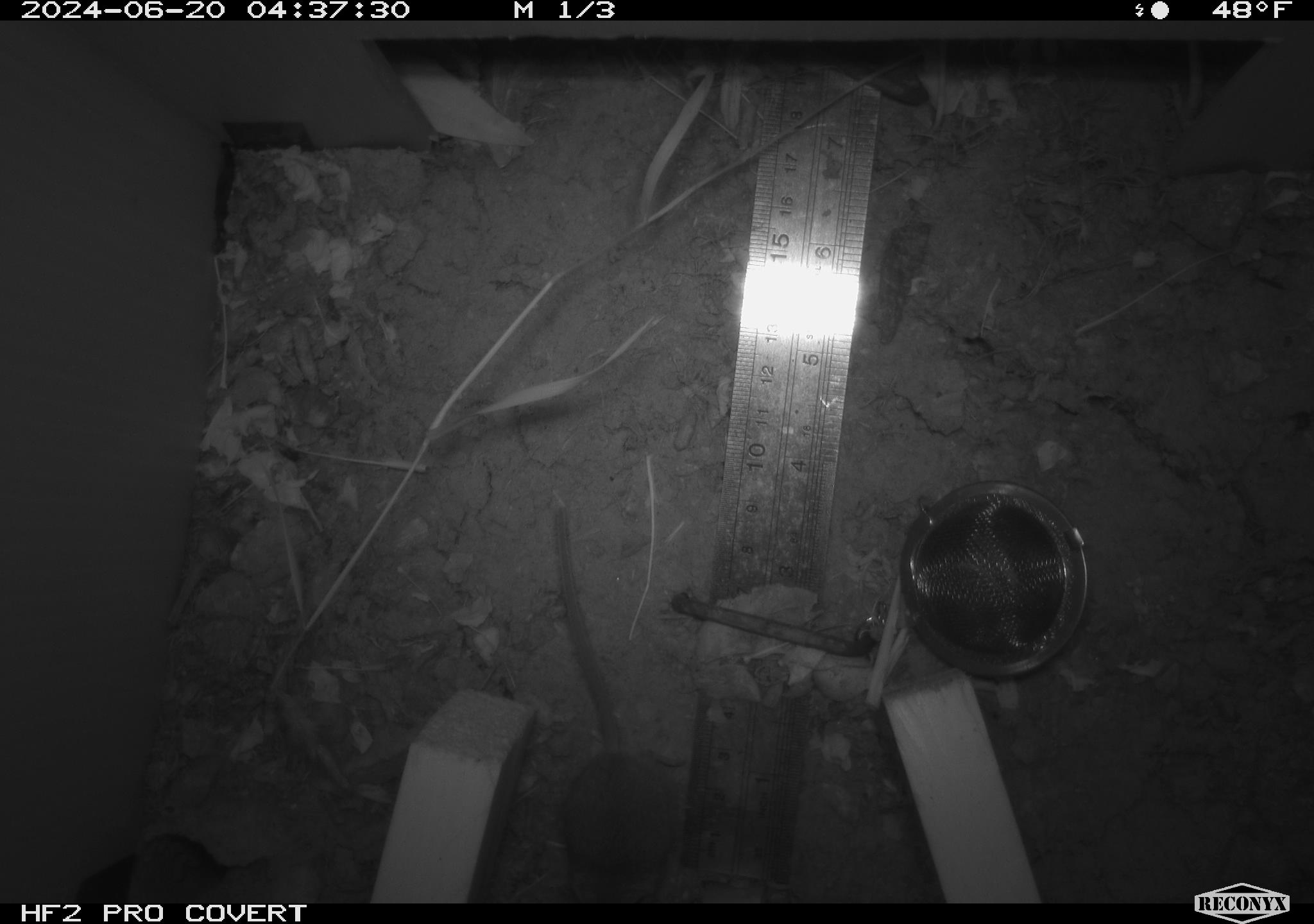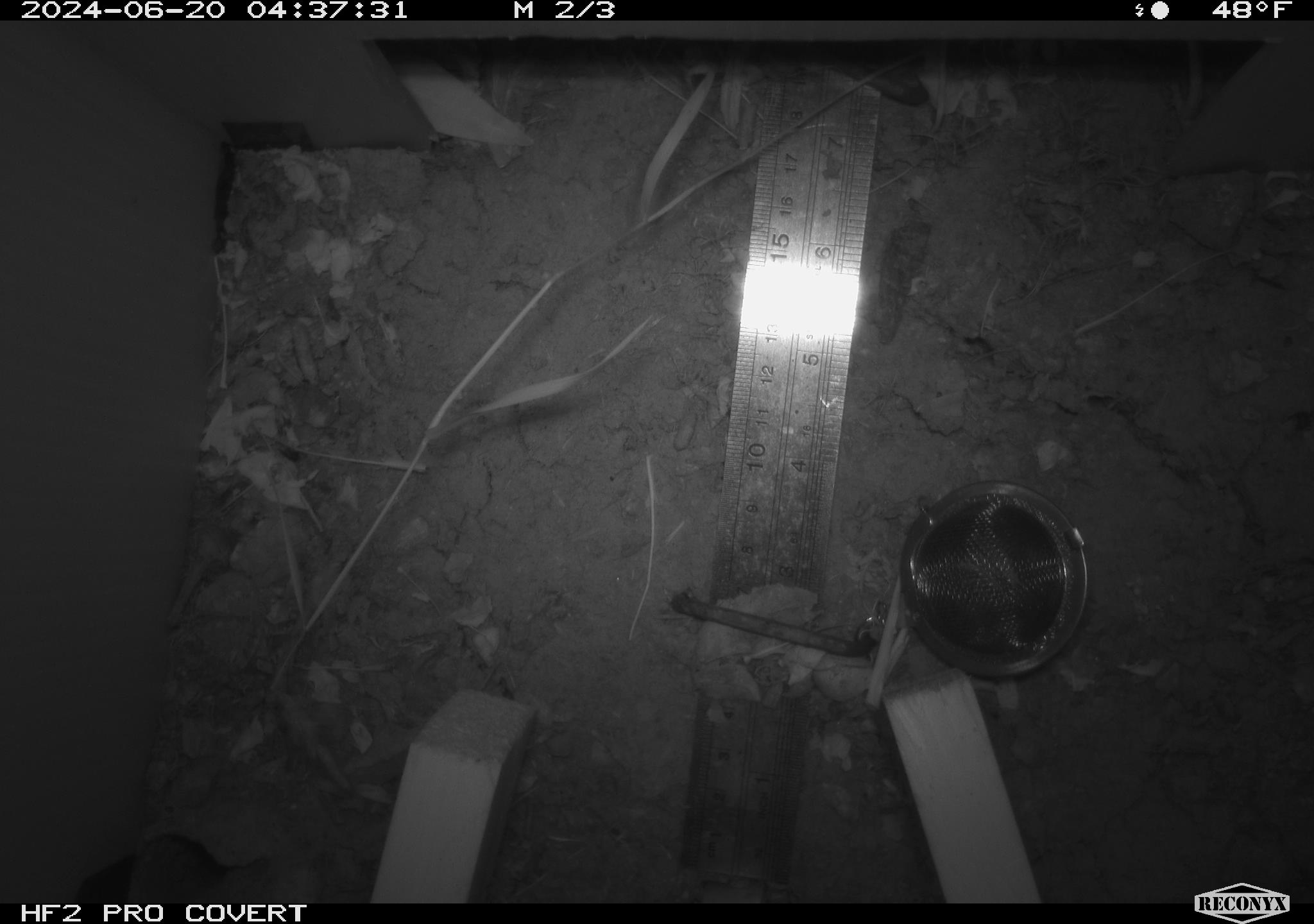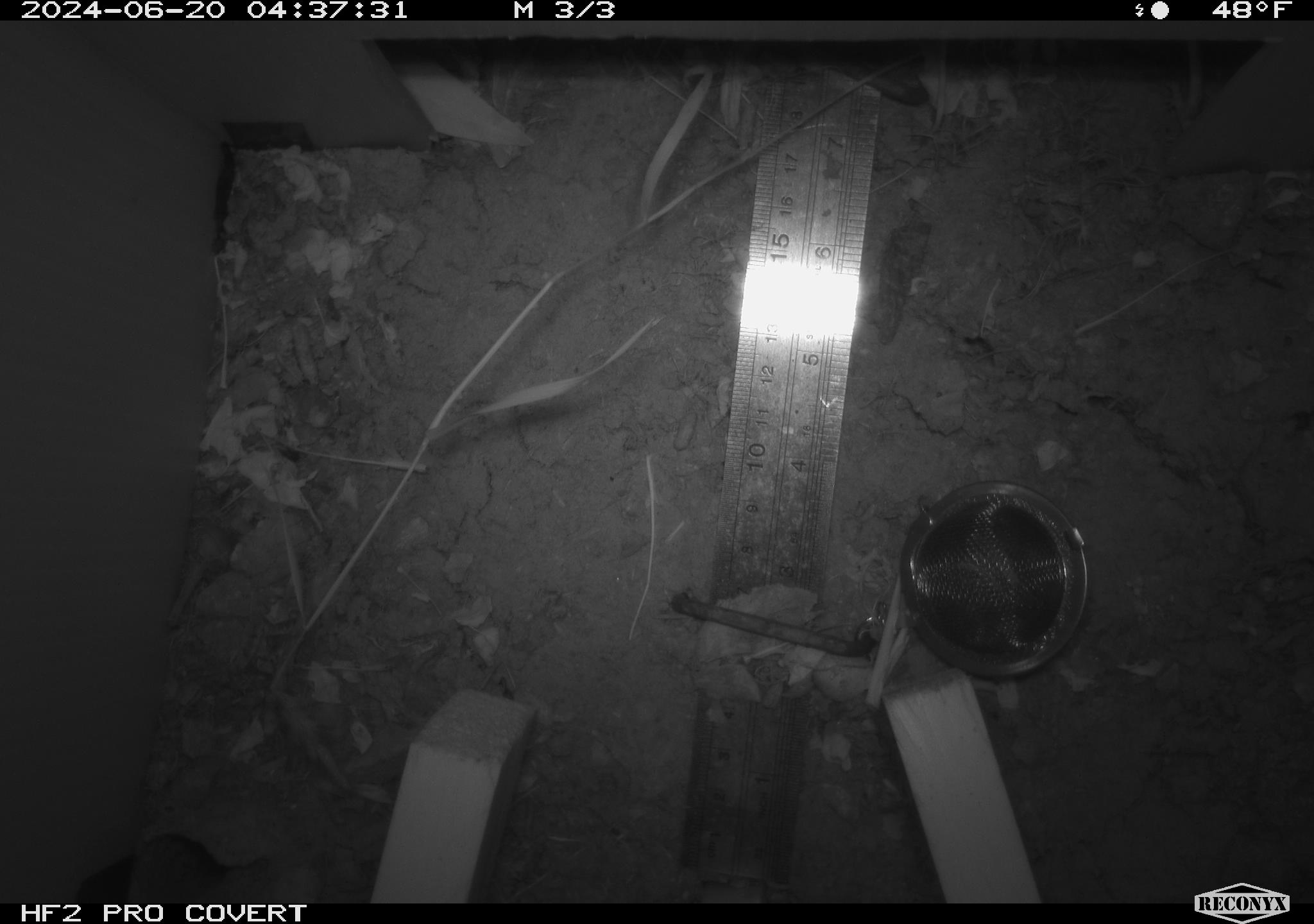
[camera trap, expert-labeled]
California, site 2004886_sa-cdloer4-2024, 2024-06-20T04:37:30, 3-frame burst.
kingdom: Animalia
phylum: Chordata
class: Mammalia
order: Rodentia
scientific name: Rodentia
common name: rodent